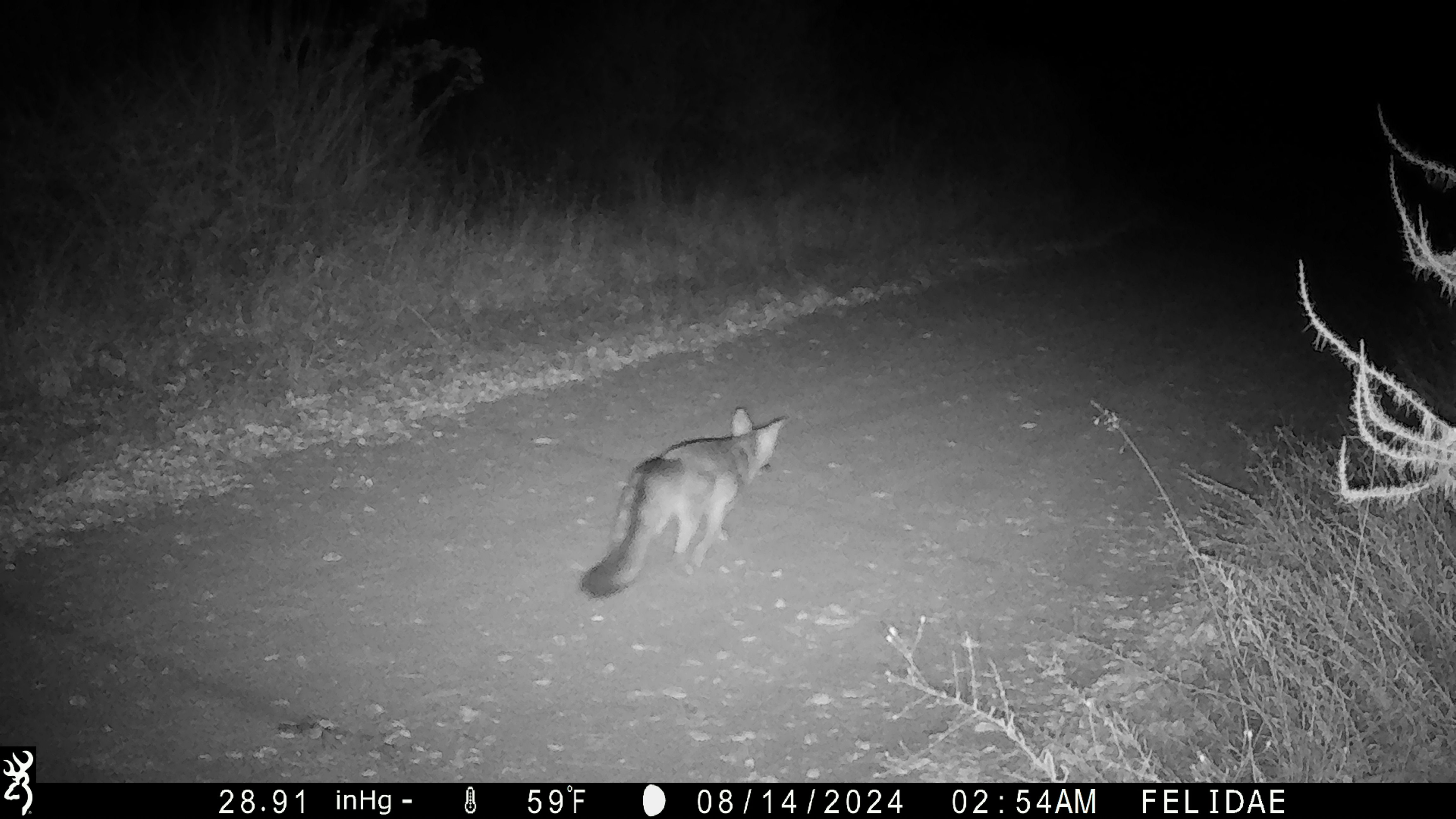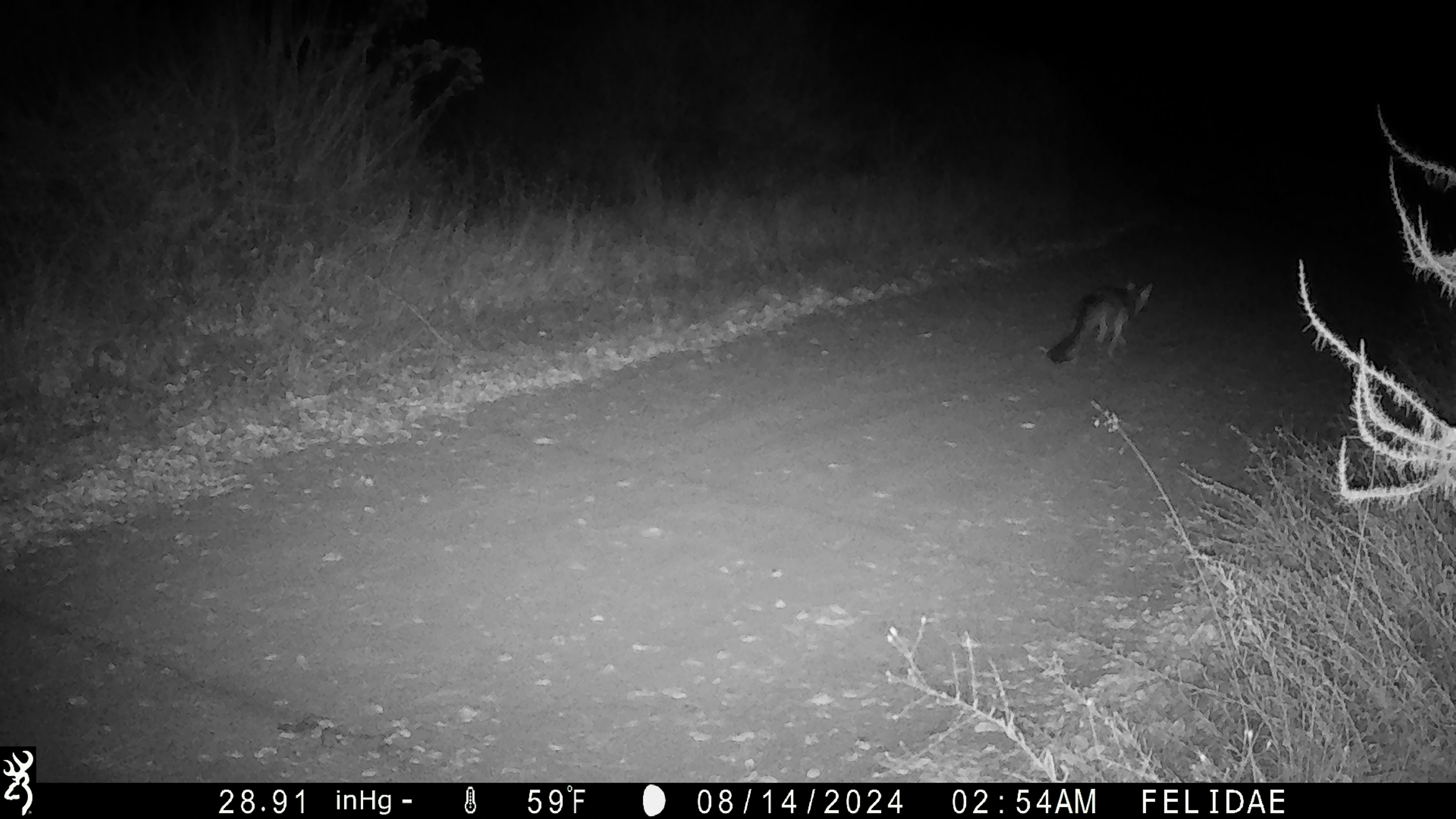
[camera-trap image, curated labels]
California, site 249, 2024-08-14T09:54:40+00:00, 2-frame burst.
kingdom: Animalia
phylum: Chordata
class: Mammalia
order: Carnivora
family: Canidae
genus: Urocyon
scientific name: Urocyon cinereoargenteus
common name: gray fox